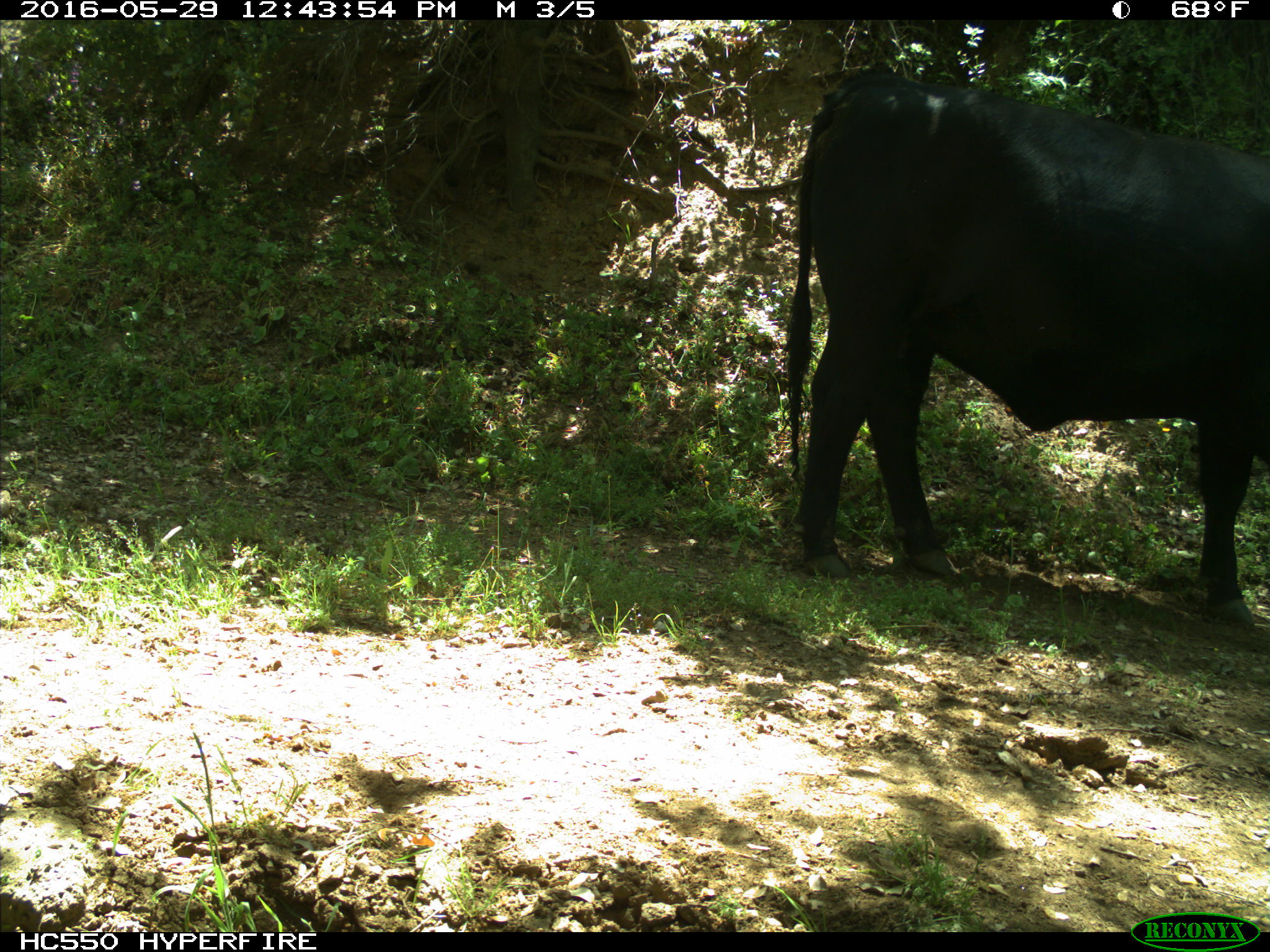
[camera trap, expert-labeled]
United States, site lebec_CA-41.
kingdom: Animalia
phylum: Chordata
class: Mammalia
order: Artiodactyla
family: Bovidae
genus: Bos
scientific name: Bos taurus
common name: domestic cow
Bos taurus (domestic cow).